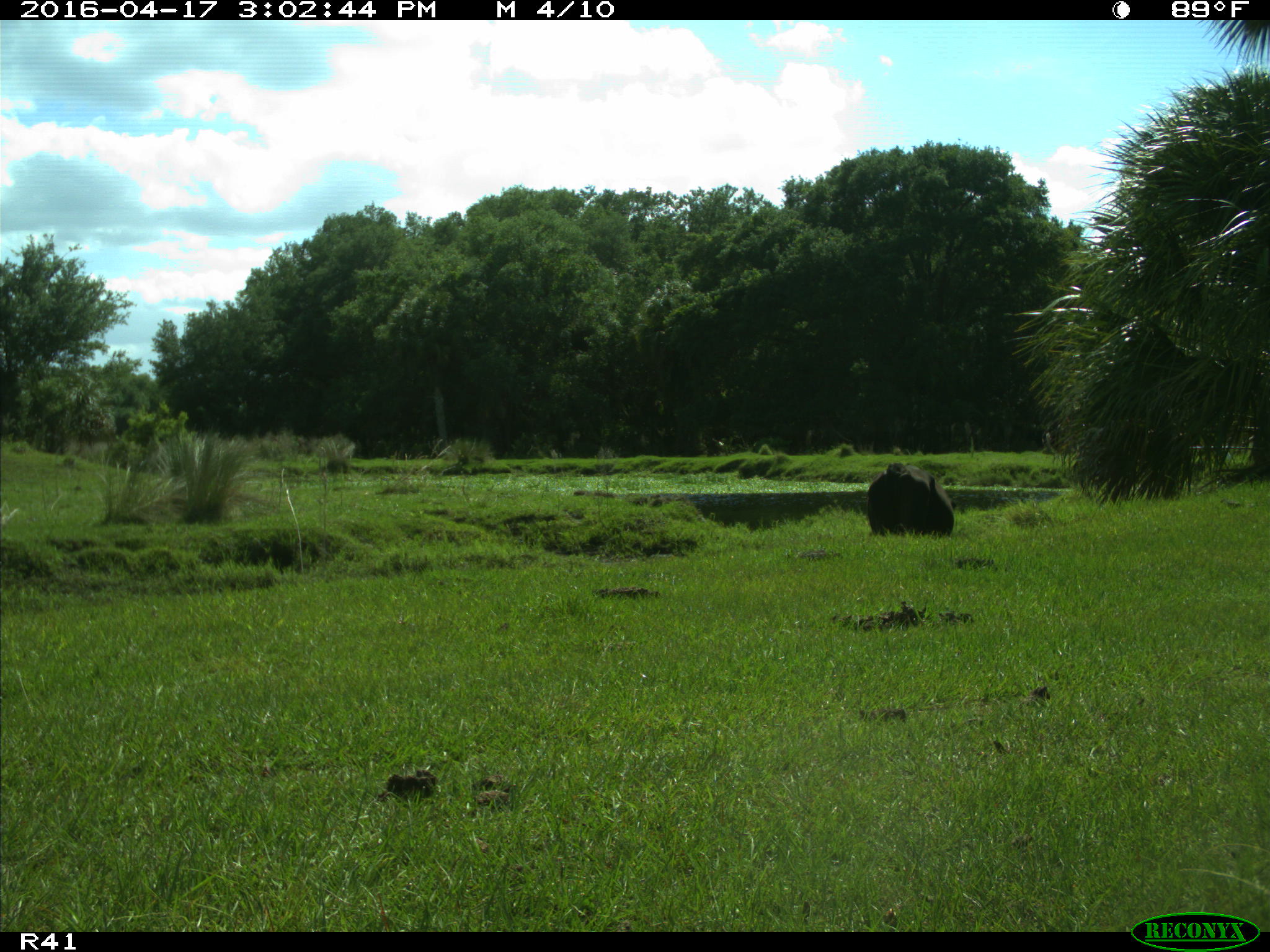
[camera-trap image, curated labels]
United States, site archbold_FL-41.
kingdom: Animalia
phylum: Chordata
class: Mammalia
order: Artiodactyla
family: Bovidae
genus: Bos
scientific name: Bos taurus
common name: domestic cow